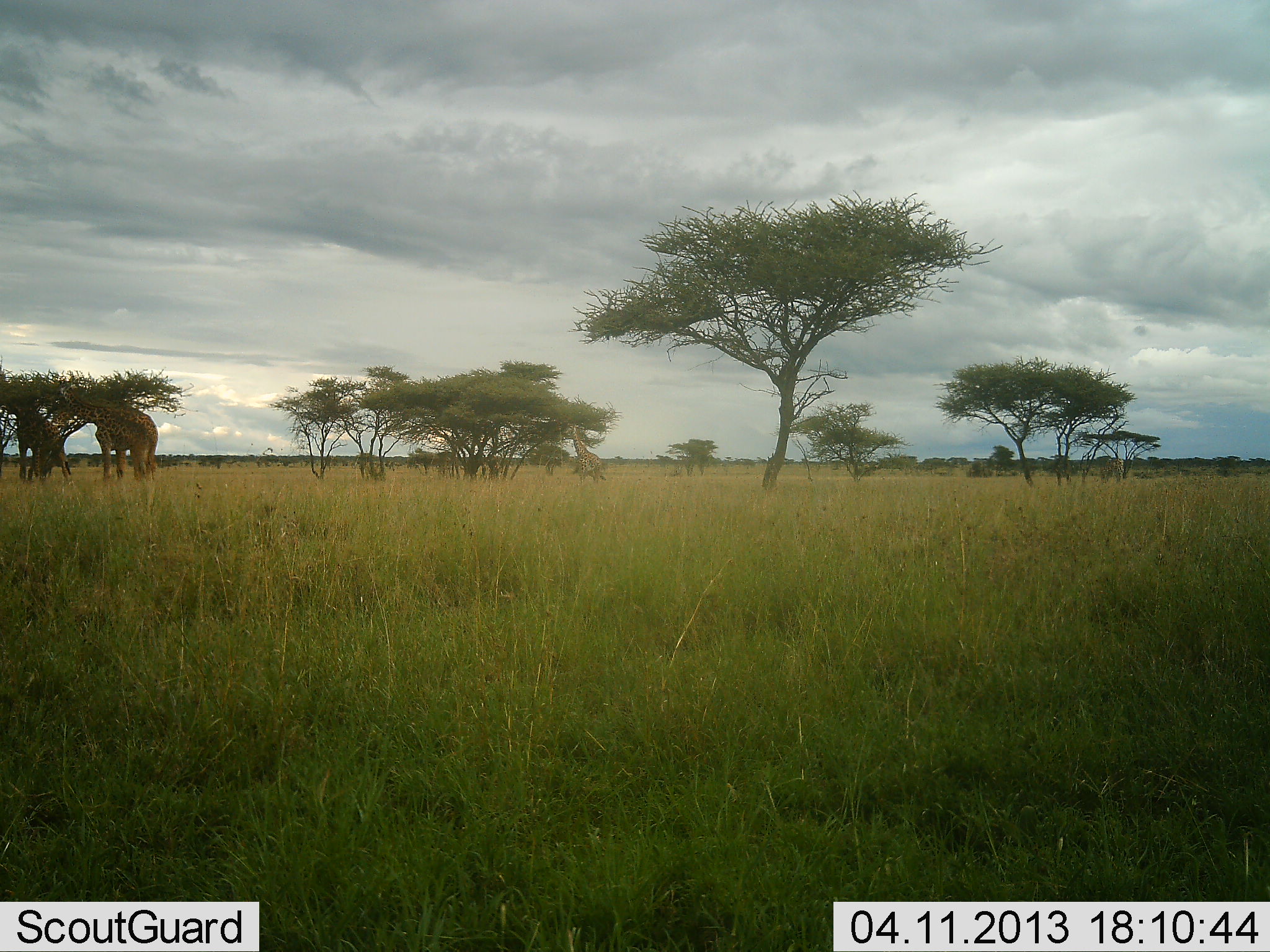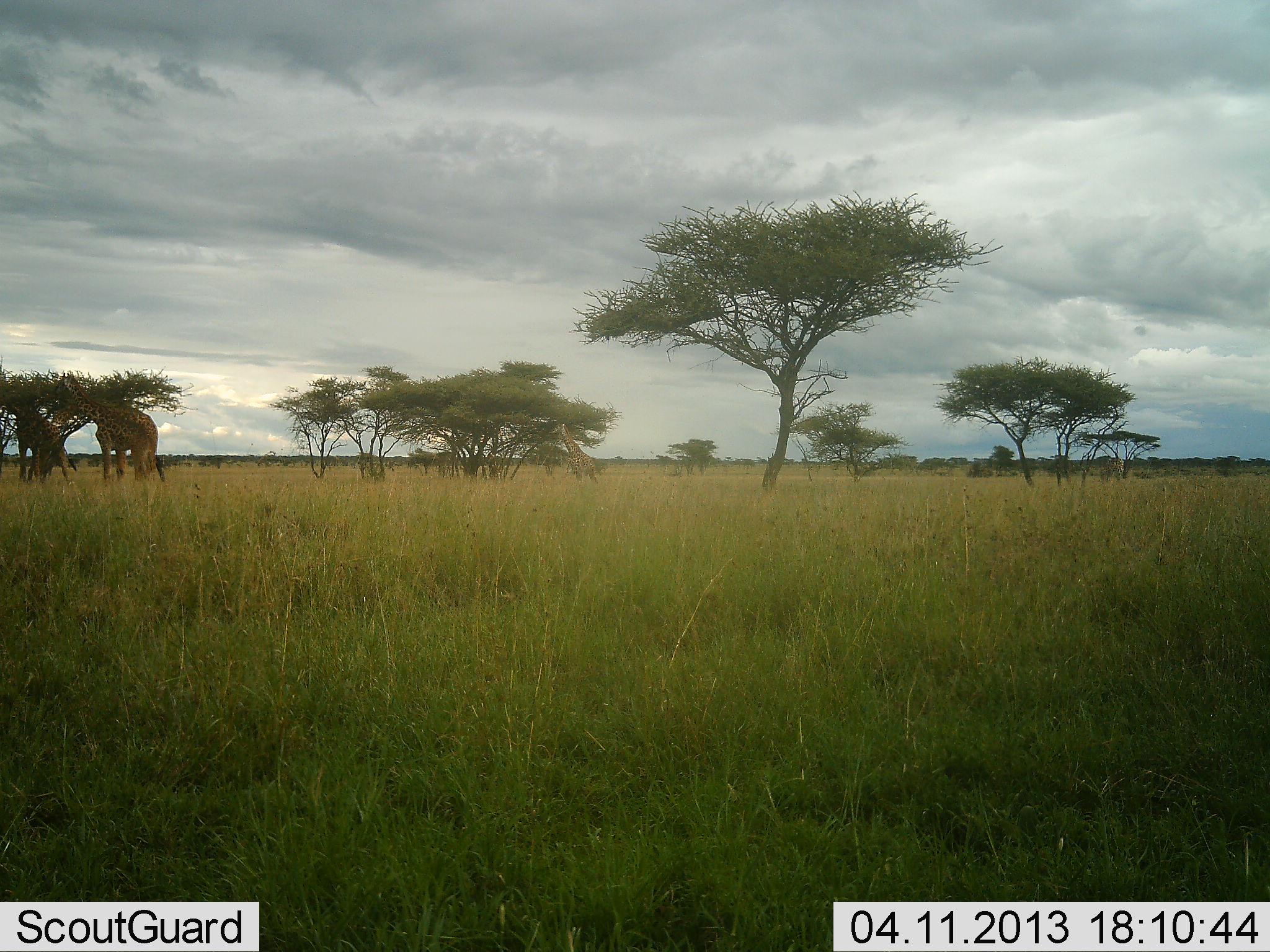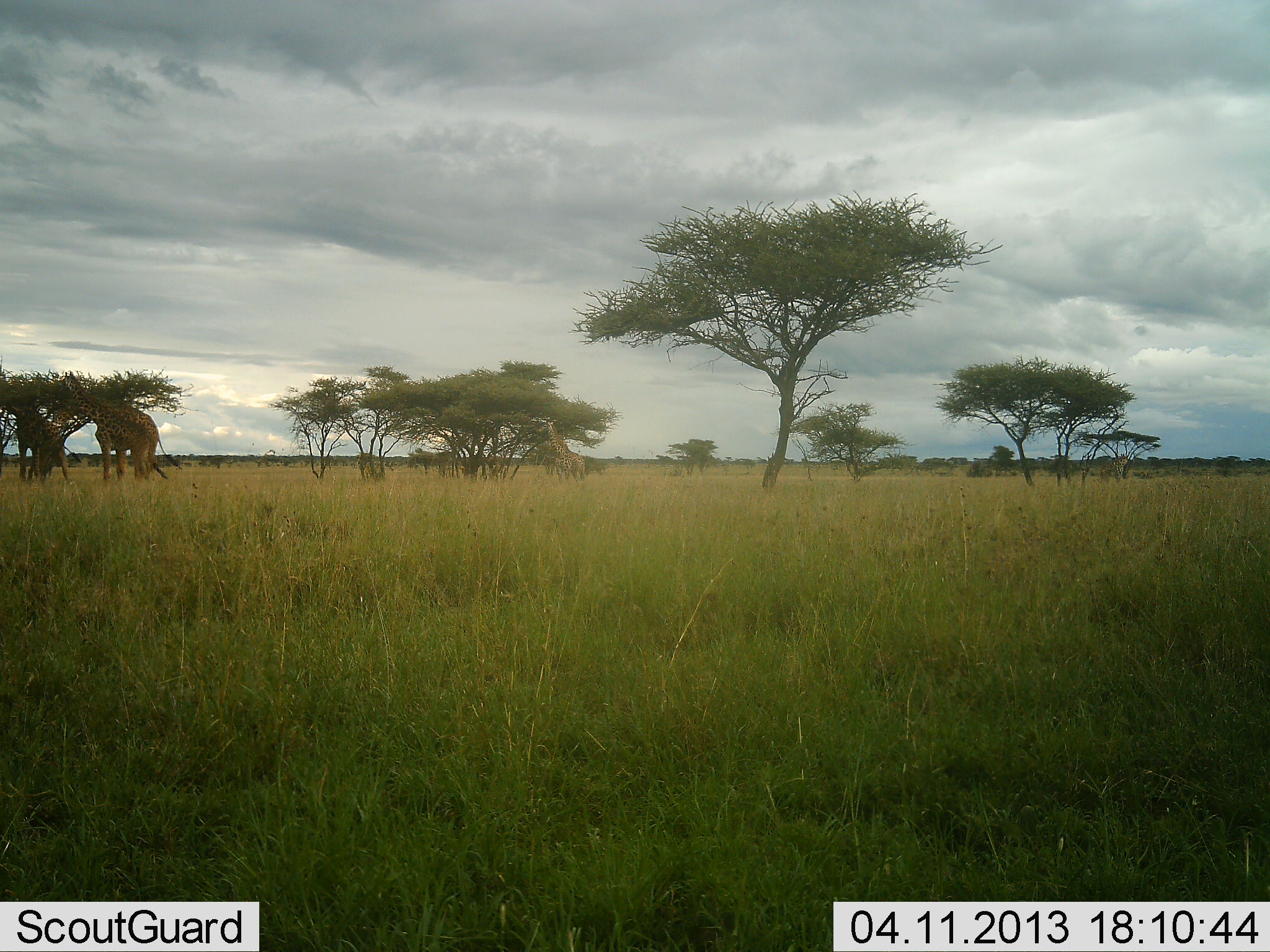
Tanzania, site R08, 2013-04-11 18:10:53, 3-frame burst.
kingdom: Animalia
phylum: Chordata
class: Mammalia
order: Artiodactyla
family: Giraffidae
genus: Giraffa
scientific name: Giraffa camelopardalis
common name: giraffe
Giraffe (Giraffa camelopardalis), count 3. Behavior (volunteer vote fractions): standing 33%, resting 0%, moving 62%, interacting 0%. Young present (vote fraction): 12%. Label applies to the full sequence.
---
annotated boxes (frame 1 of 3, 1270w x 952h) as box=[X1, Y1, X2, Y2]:
animal: box=[60, 382, 151, 484]; box=[16, 407, 71, 482]; box=[118, 403, 159, 482]; box=[566, 423, 602, 483]; box=[1100, 457, 1125, 484]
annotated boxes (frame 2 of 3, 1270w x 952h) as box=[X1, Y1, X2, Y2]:
animal: box=[63, 372, 153, 482]; box=[15, 405, 78, 485]; box=[554, 423, 598, 484]; box=[131, 407, 165, 483]; box=[1104, 457, 1125, 481]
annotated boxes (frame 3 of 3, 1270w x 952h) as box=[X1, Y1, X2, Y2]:
animal: box=[63, 371, 169, 483]; box=[11, 405, 70, 482]; box=[542, 417, 588, 487]; box=[141, 410, 183, 482]; box=[1101, 456, 1128, 481]